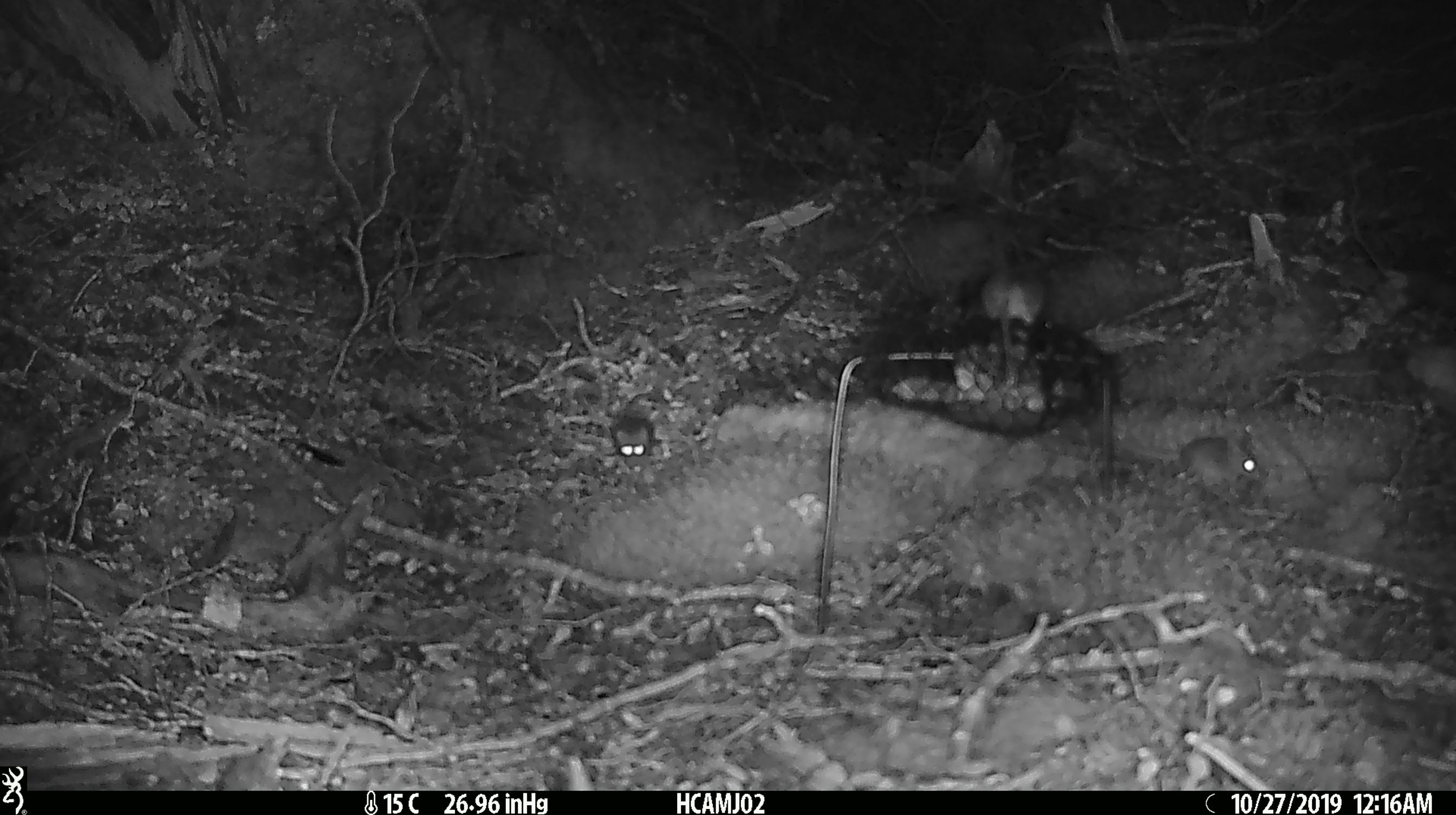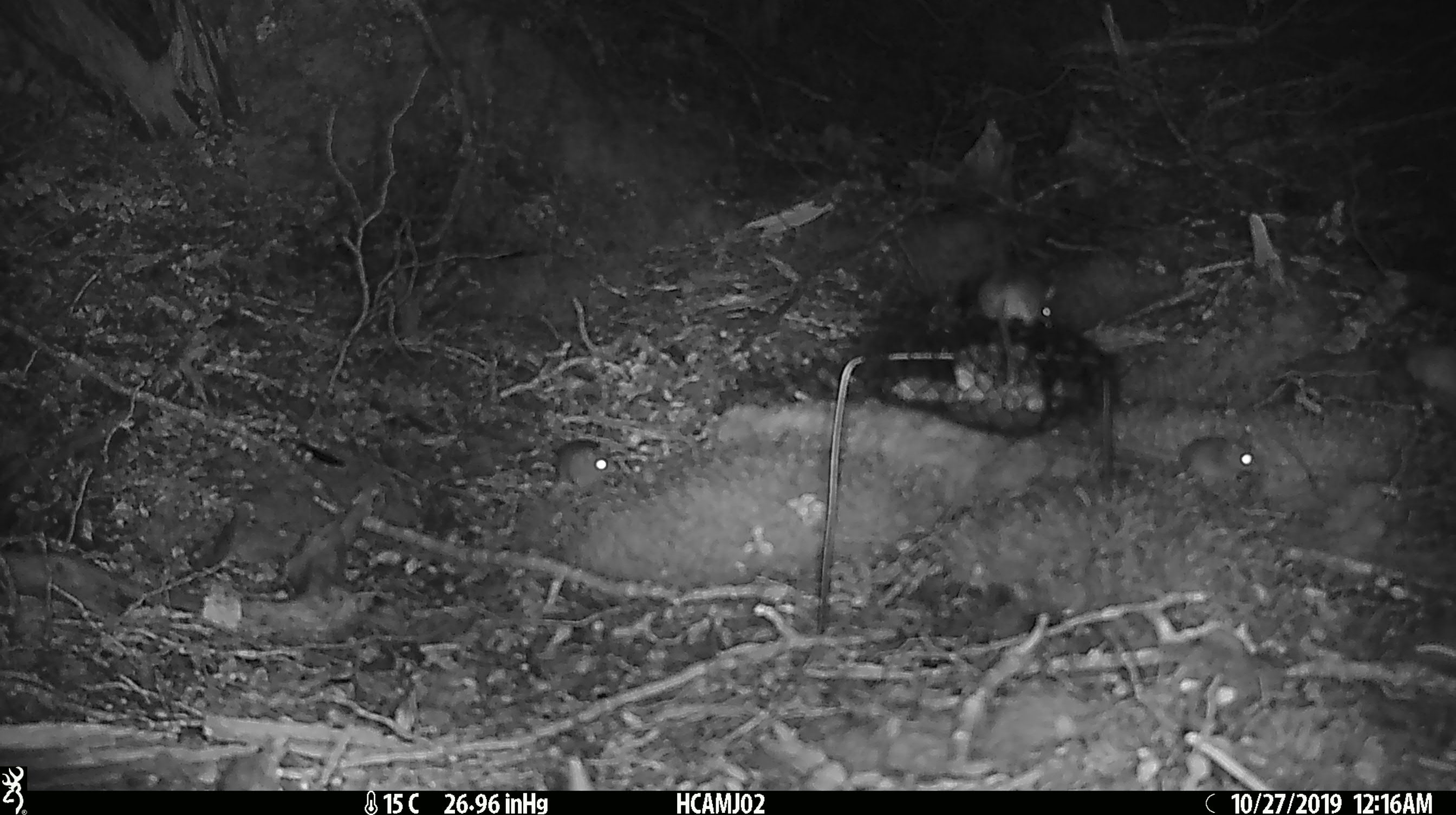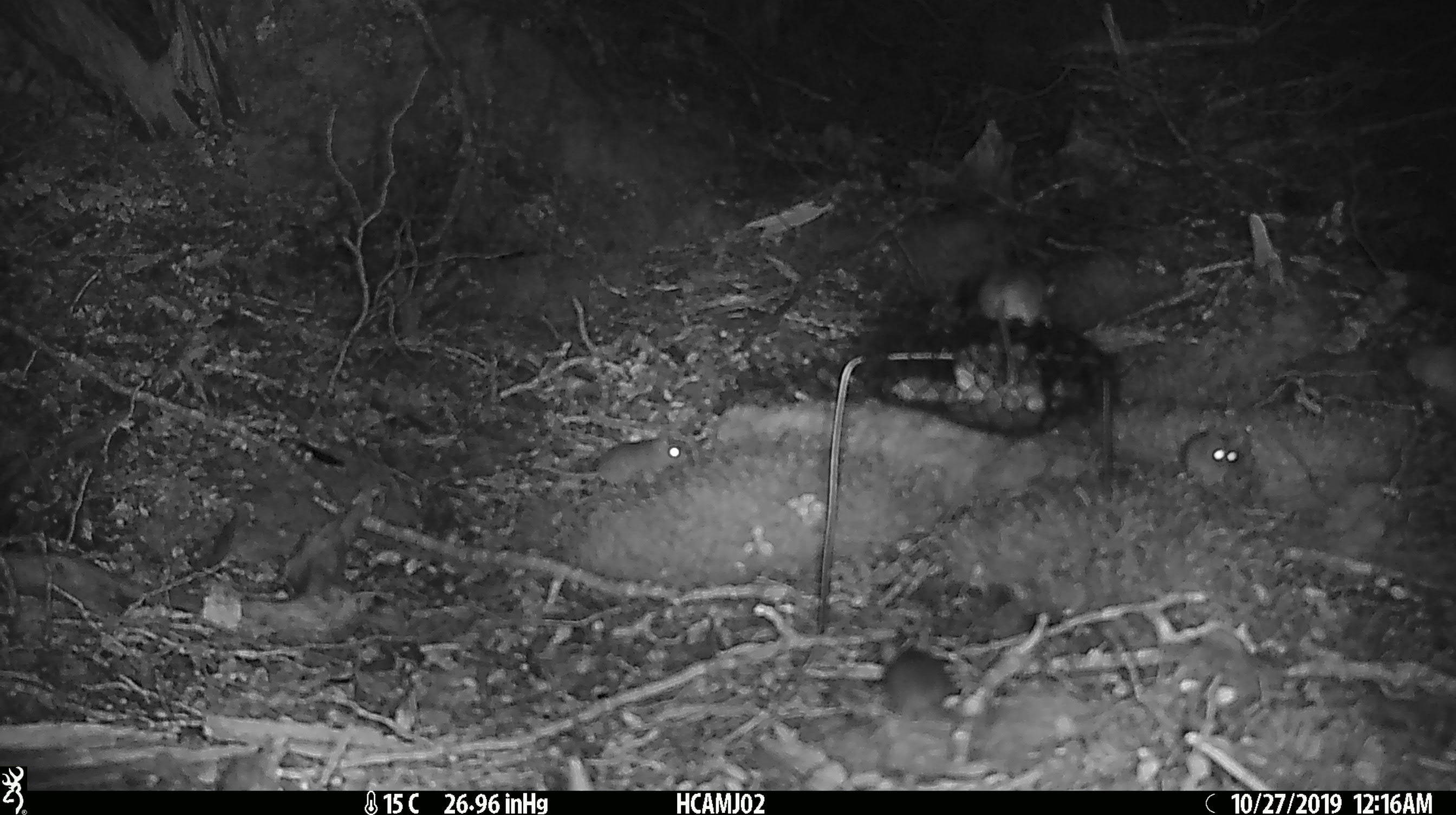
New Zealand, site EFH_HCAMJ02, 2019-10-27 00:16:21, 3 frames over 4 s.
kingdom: Animalia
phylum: Chordata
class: Mammalia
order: Rodentia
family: Muridae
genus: Mus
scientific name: Mus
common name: mouse